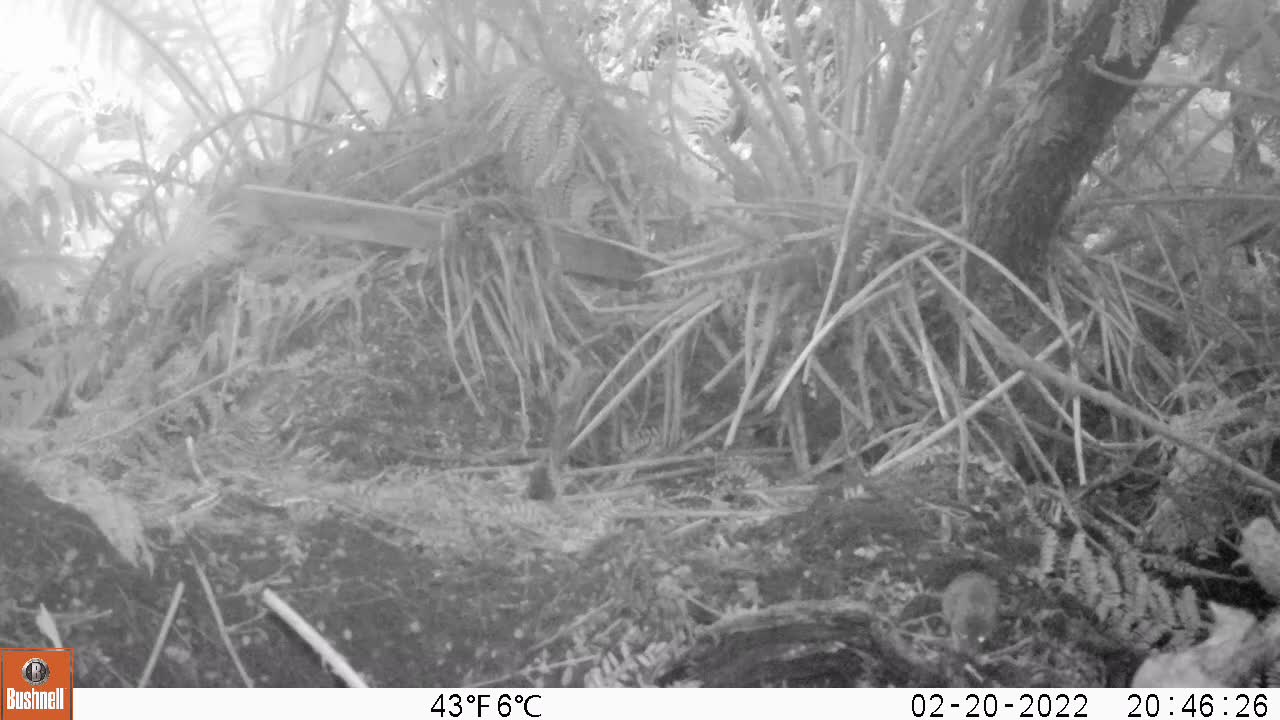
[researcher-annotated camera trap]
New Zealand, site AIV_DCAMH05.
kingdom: Animalia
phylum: Chordata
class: Mammalia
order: Rodentia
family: Muridae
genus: Mus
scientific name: Mus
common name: mouse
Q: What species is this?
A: Mouse (Mus).